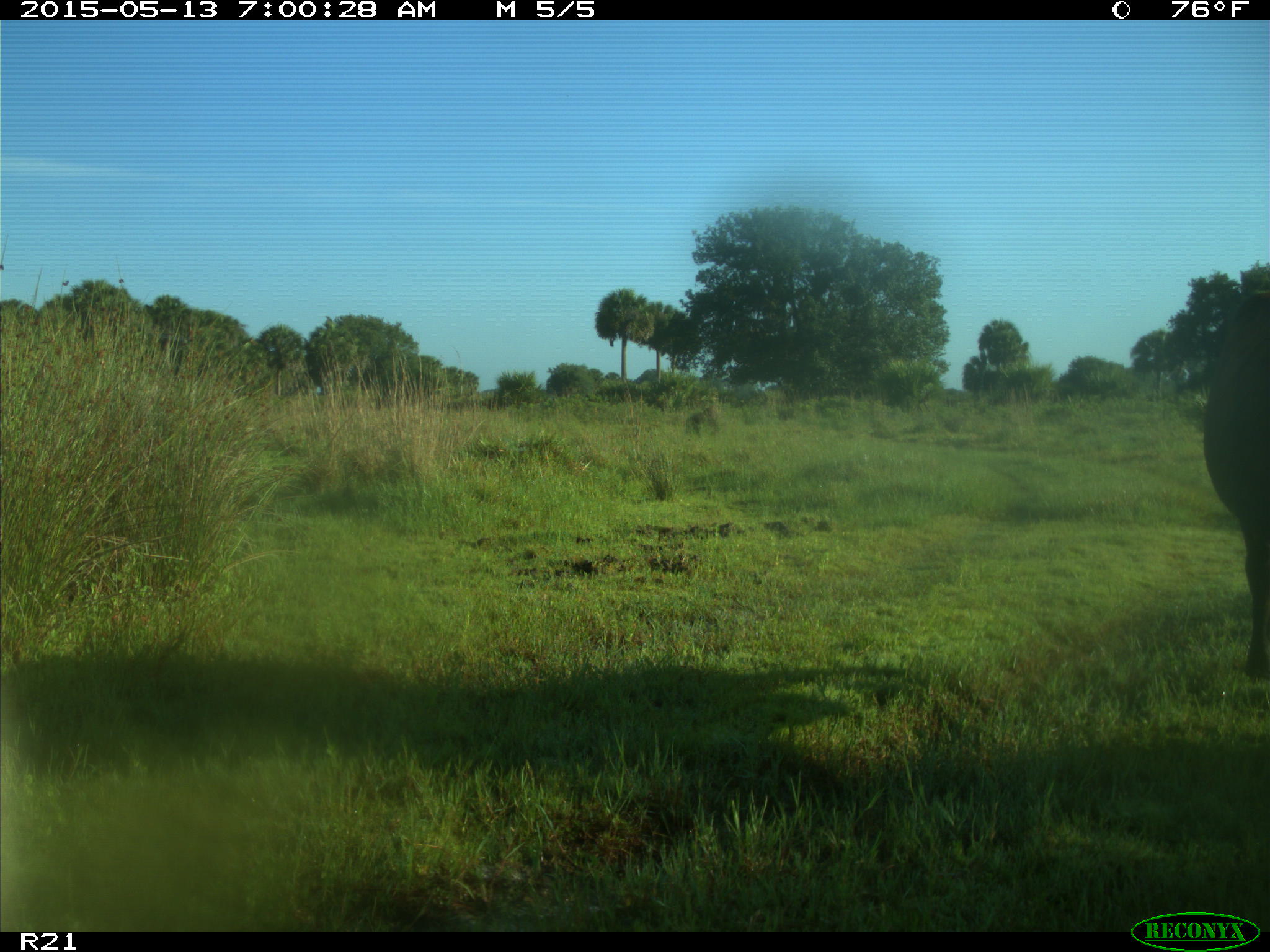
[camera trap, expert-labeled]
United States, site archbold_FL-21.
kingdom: Animalia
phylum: Chordata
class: Mammalia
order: Artiodactyla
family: Bovidae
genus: Bos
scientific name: Bos taurus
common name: domestic cow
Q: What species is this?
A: Bos taurus (domestic cow).